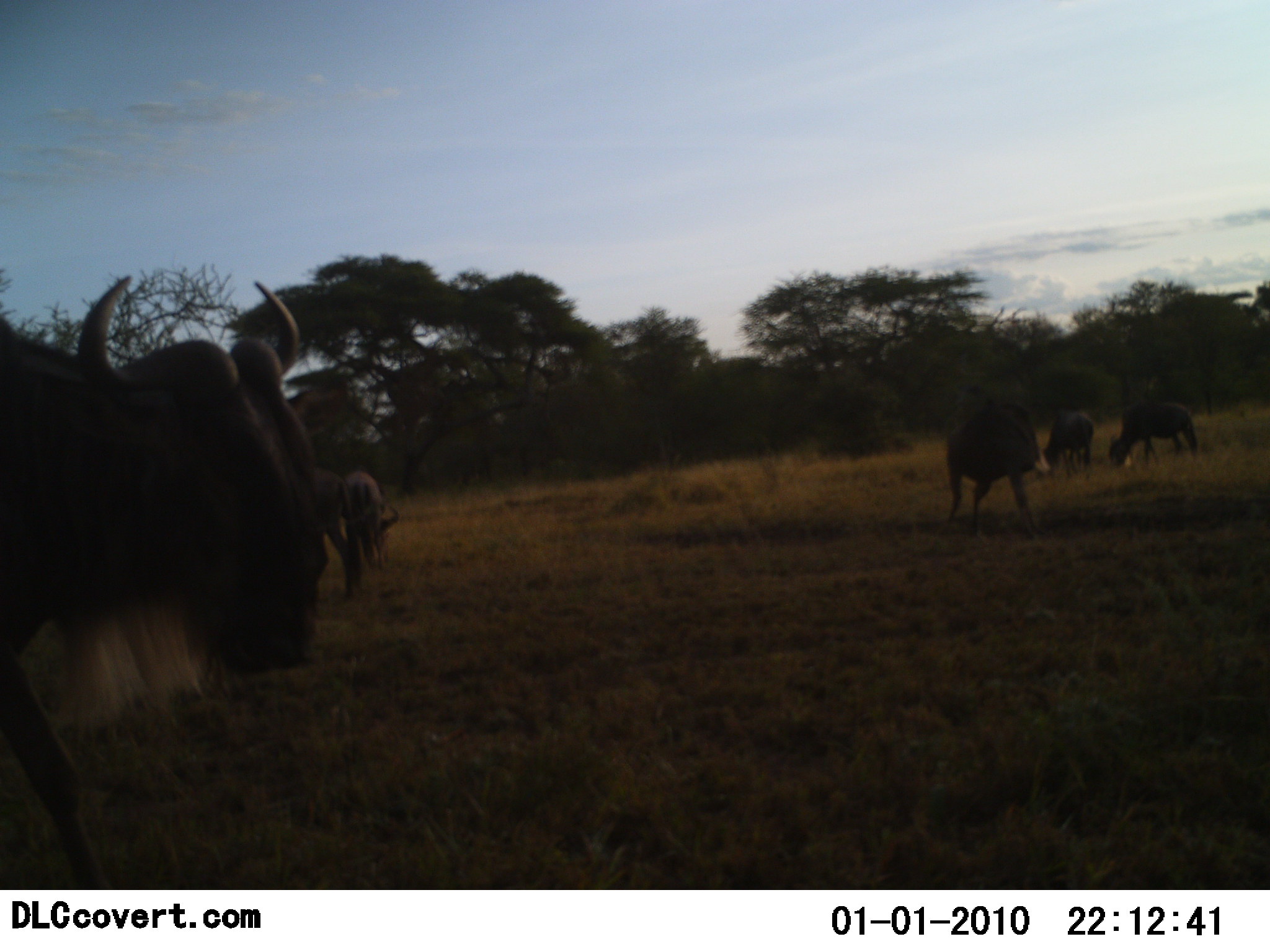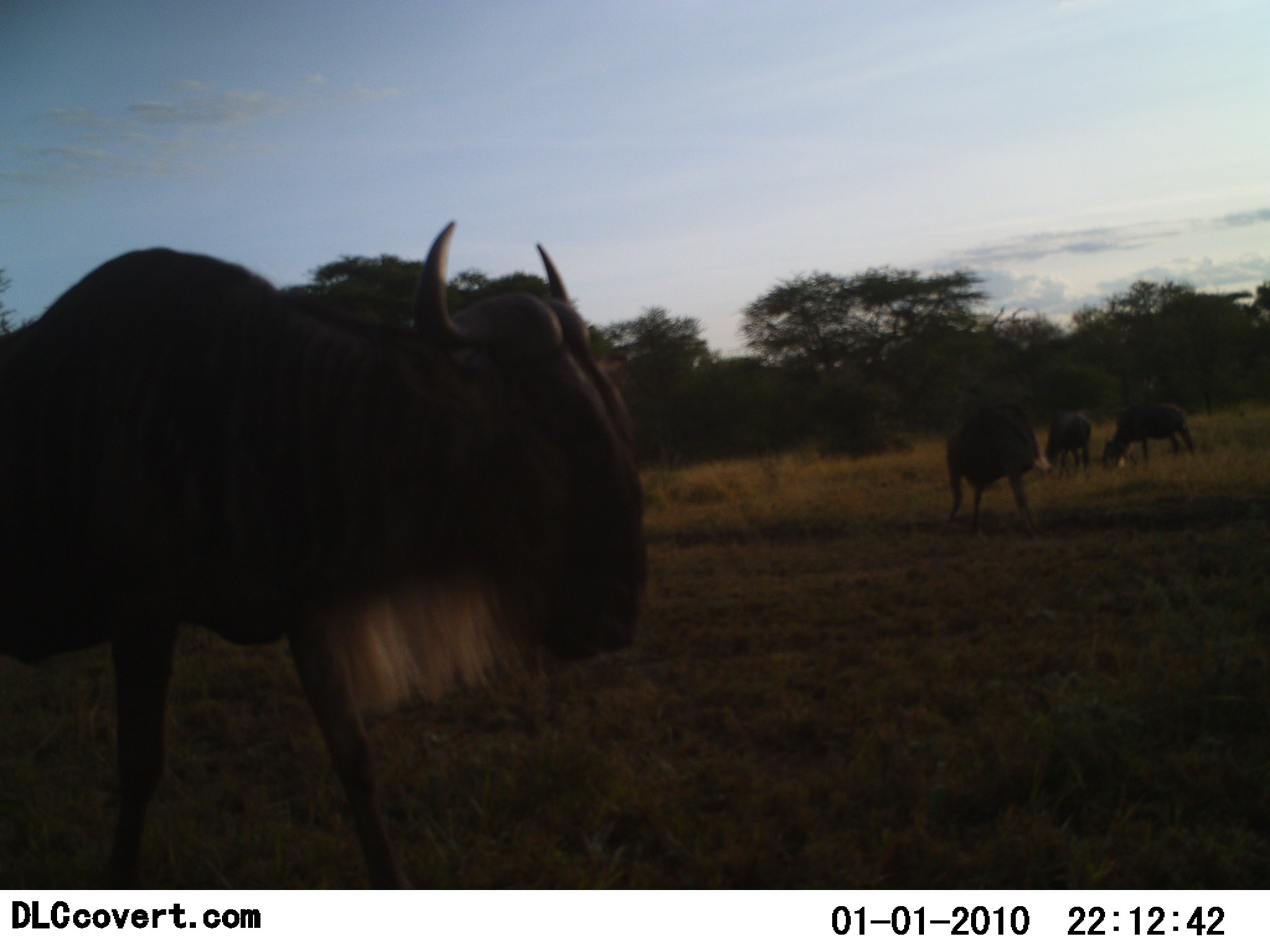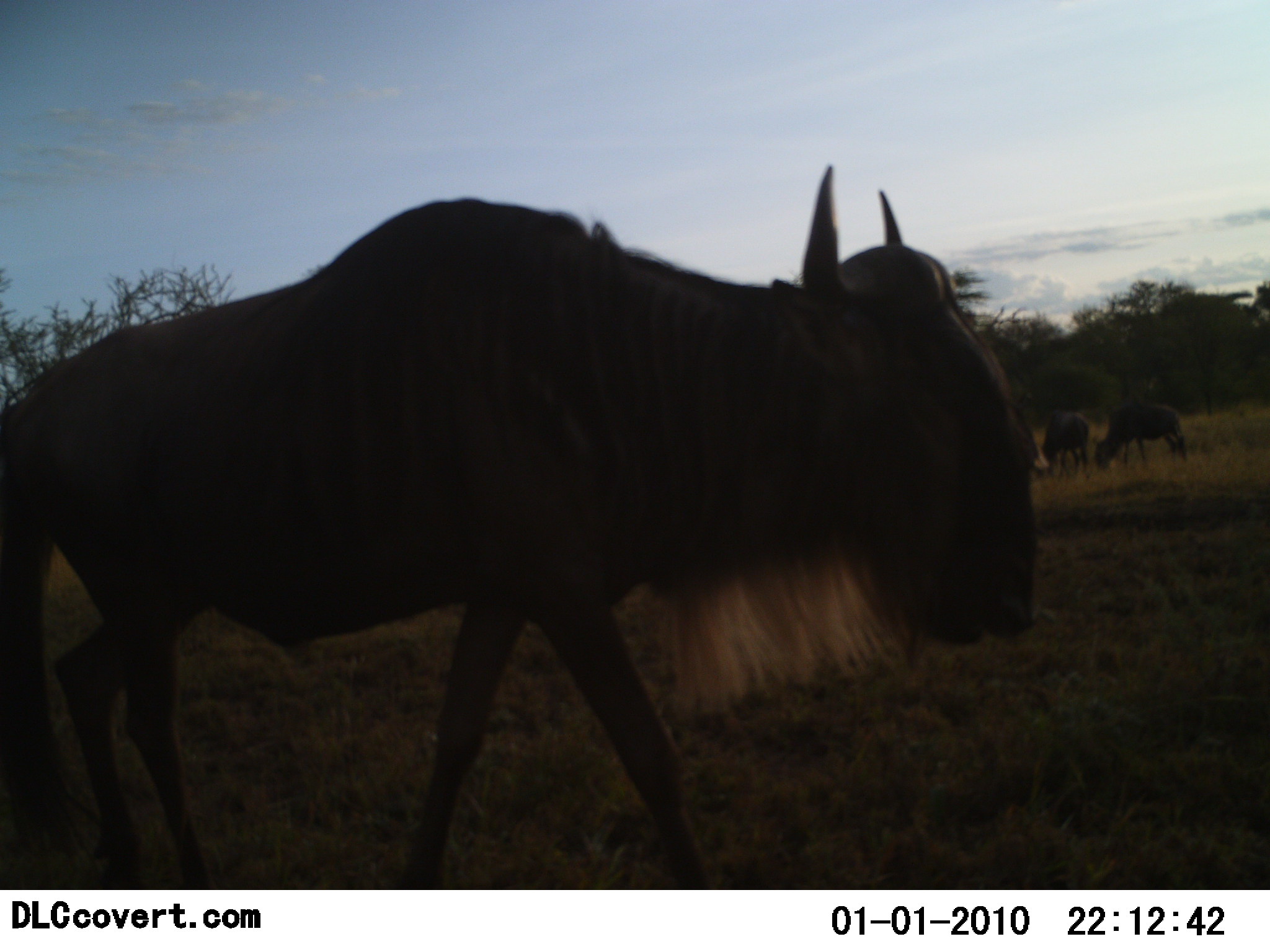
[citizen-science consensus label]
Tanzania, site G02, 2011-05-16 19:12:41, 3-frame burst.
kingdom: Animalia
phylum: Chordata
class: Mammalia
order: Artiodactyla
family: Bovidae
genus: Connochaetes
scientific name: Connochaetes taurinus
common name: blue wildebeest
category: wildebeest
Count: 5.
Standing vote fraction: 27%.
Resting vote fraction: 0%.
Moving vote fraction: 73%.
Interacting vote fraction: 0%.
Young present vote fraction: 0%.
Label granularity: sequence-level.